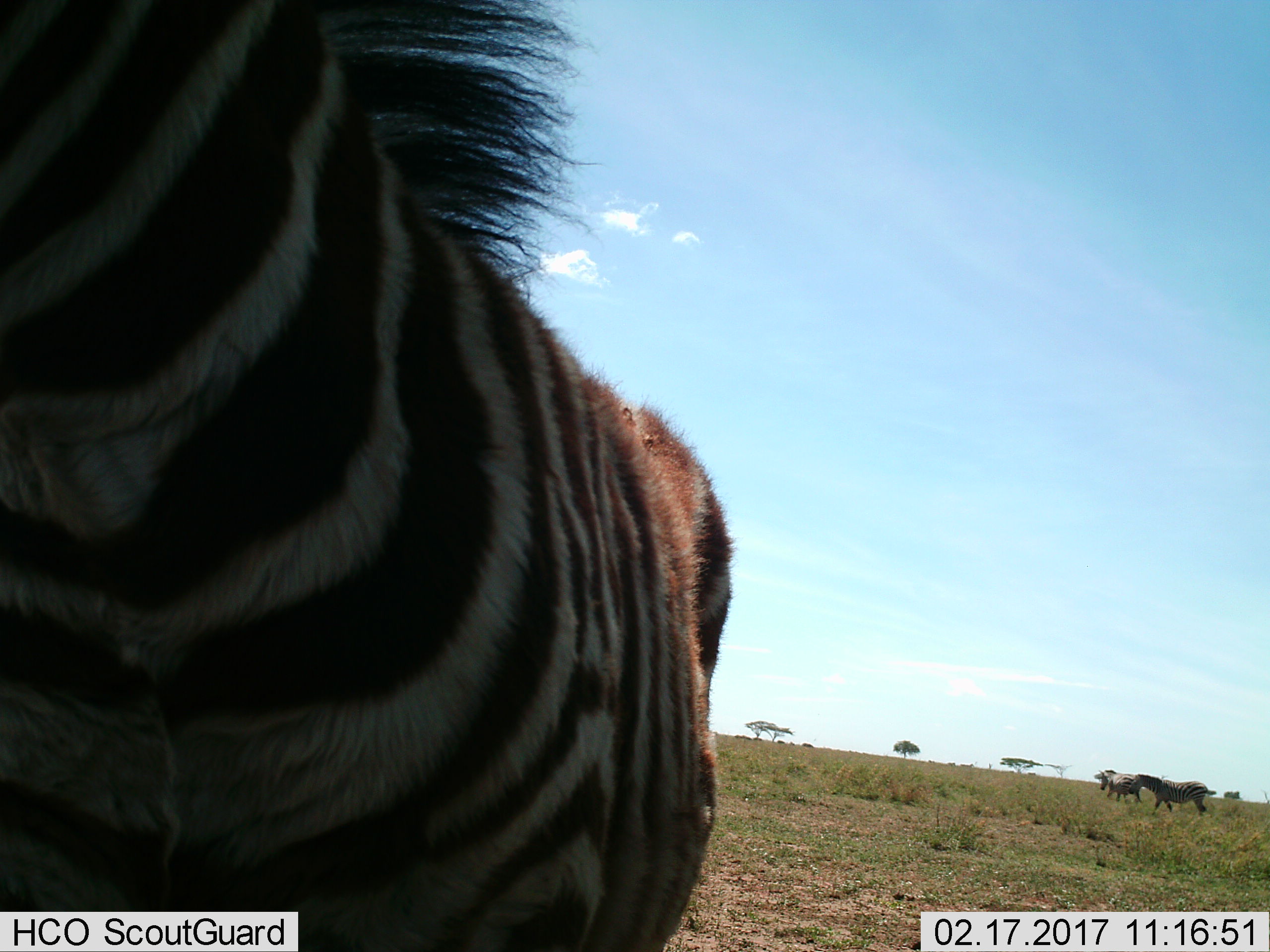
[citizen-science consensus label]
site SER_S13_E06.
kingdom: Animalia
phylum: Chordata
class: Mammalia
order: Perissodactyla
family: Equidae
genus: Equus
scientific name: Equus quagga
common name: plains zebra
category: zebraplains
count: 3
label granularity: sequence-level